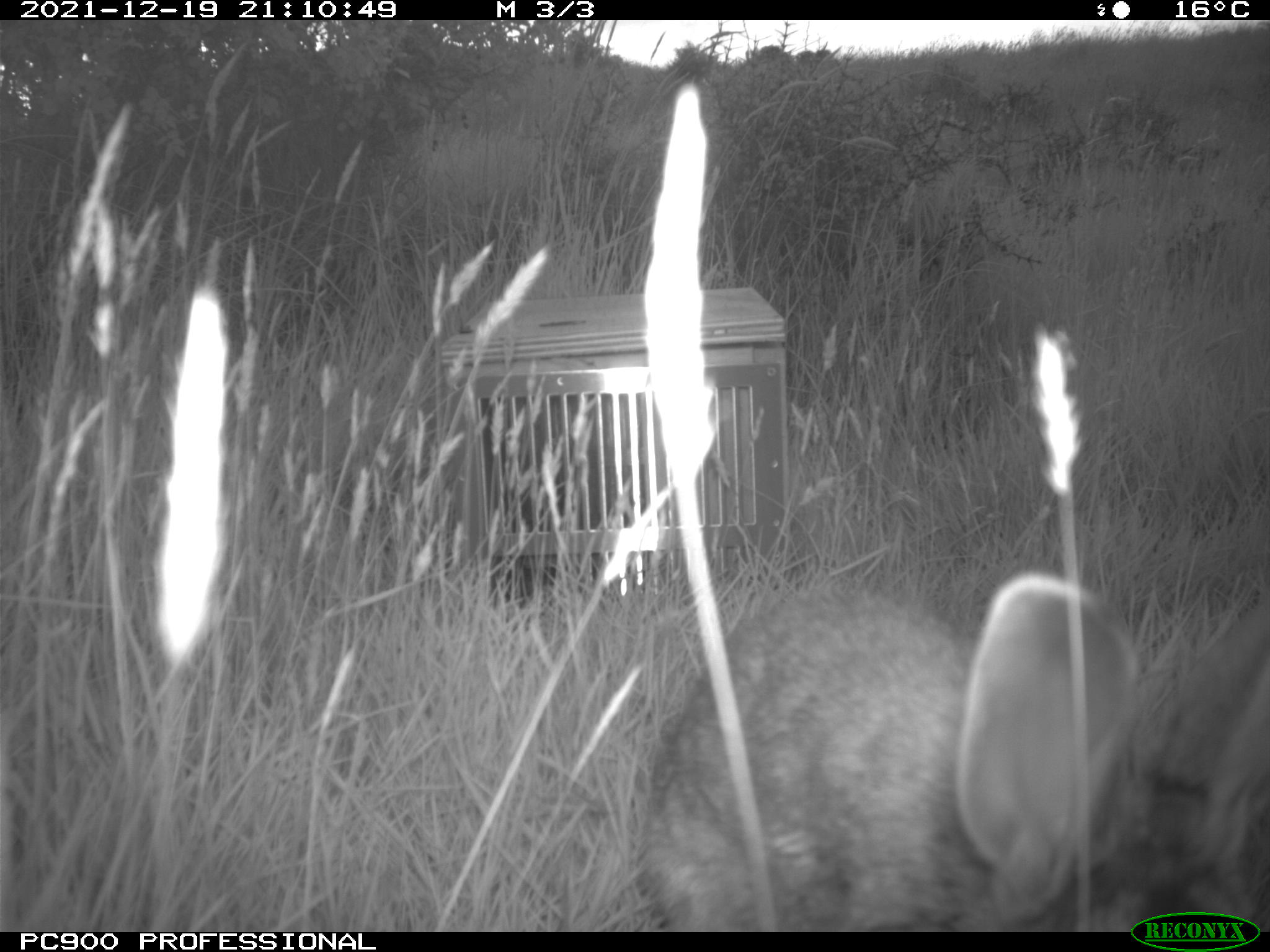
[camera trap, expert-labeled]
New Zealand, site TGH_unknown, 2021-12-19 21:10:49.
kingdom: Animalia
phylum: Chordata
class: Mammalia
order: Lagomorpha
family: Leporidae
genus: Oryctolagus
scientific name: Oryctolagus cuniculus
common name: european rabbit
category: rabbit